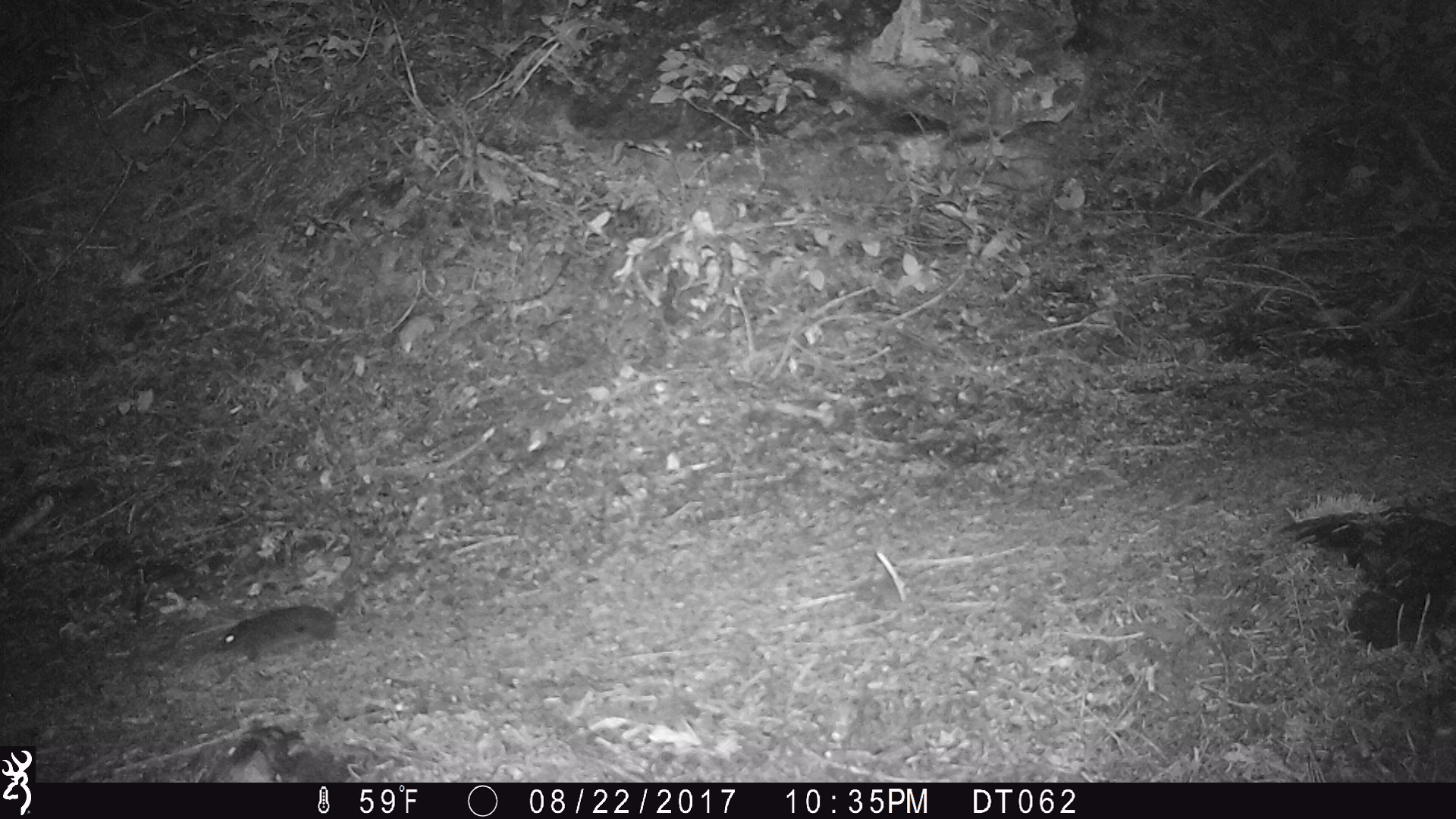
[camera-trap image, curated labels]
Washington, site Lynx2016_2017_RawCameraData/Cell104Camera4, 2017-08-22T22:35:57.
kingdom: Animalia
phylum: Chordata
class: Mammalia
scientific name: Mammalia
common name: small mammal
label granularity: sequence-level